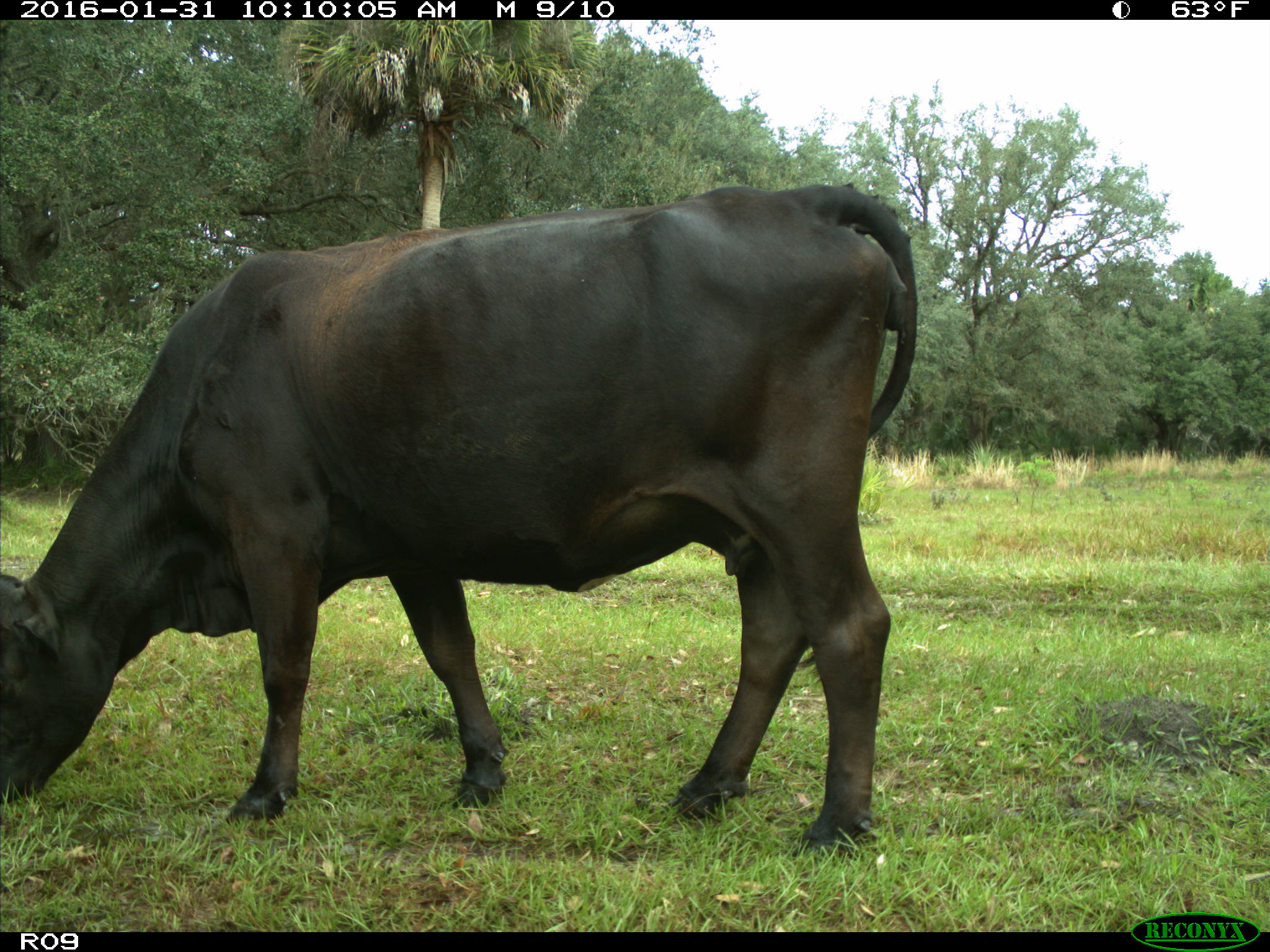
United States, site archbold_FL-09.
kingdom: Animalia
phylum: Chordata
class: Mammalia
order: Artiodactyla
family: Bovidae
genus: Bos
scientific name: Bos taurus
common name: domestic cow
Bos taurus (domestic cow).